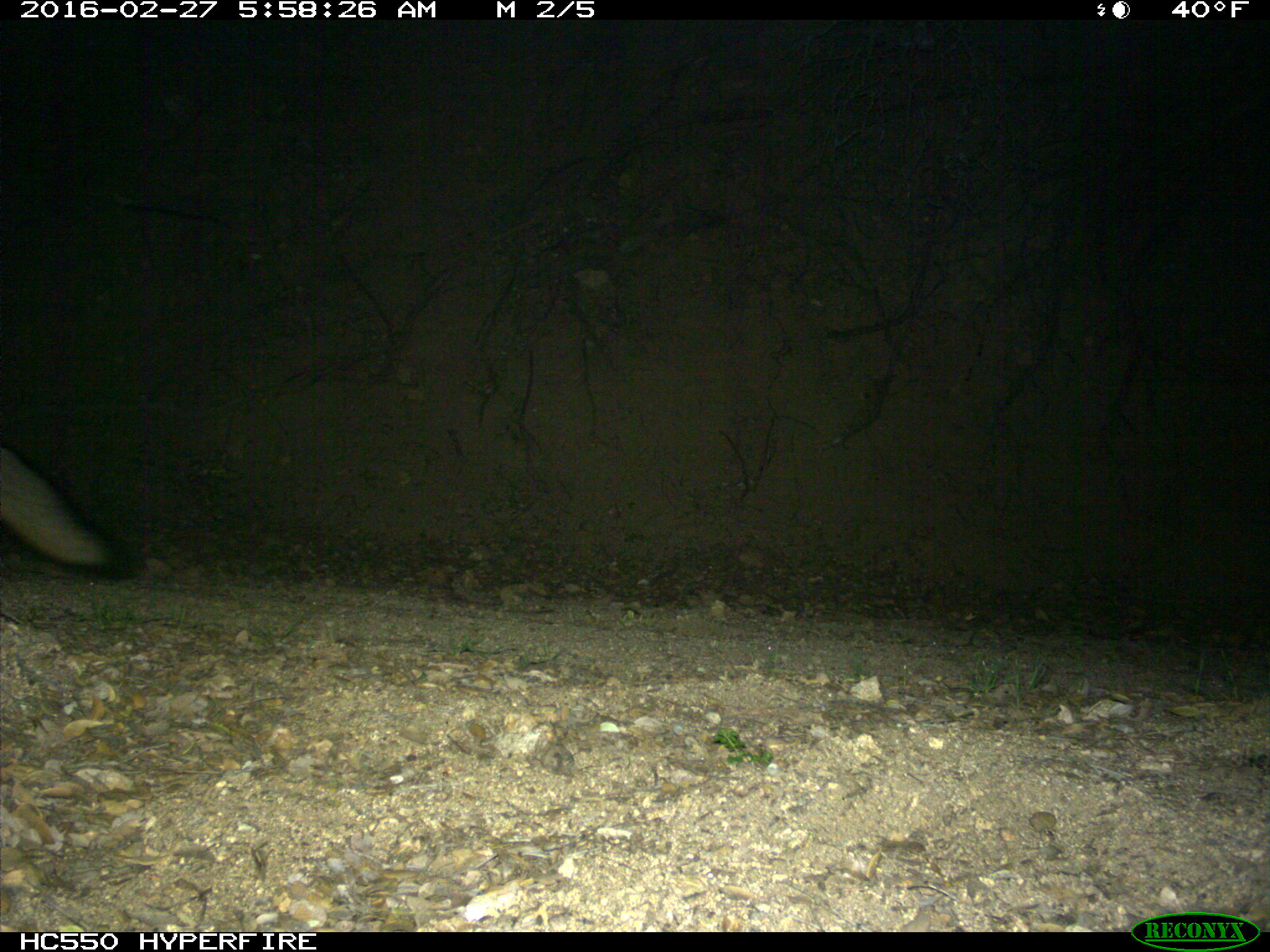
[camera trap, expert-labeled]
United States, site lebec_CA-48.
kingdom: Animalia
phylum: Chordata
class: Mammalia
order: Carnivora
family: Canidae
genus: Urocyon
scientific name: Urocyon cinereoargenteus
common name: gray fox